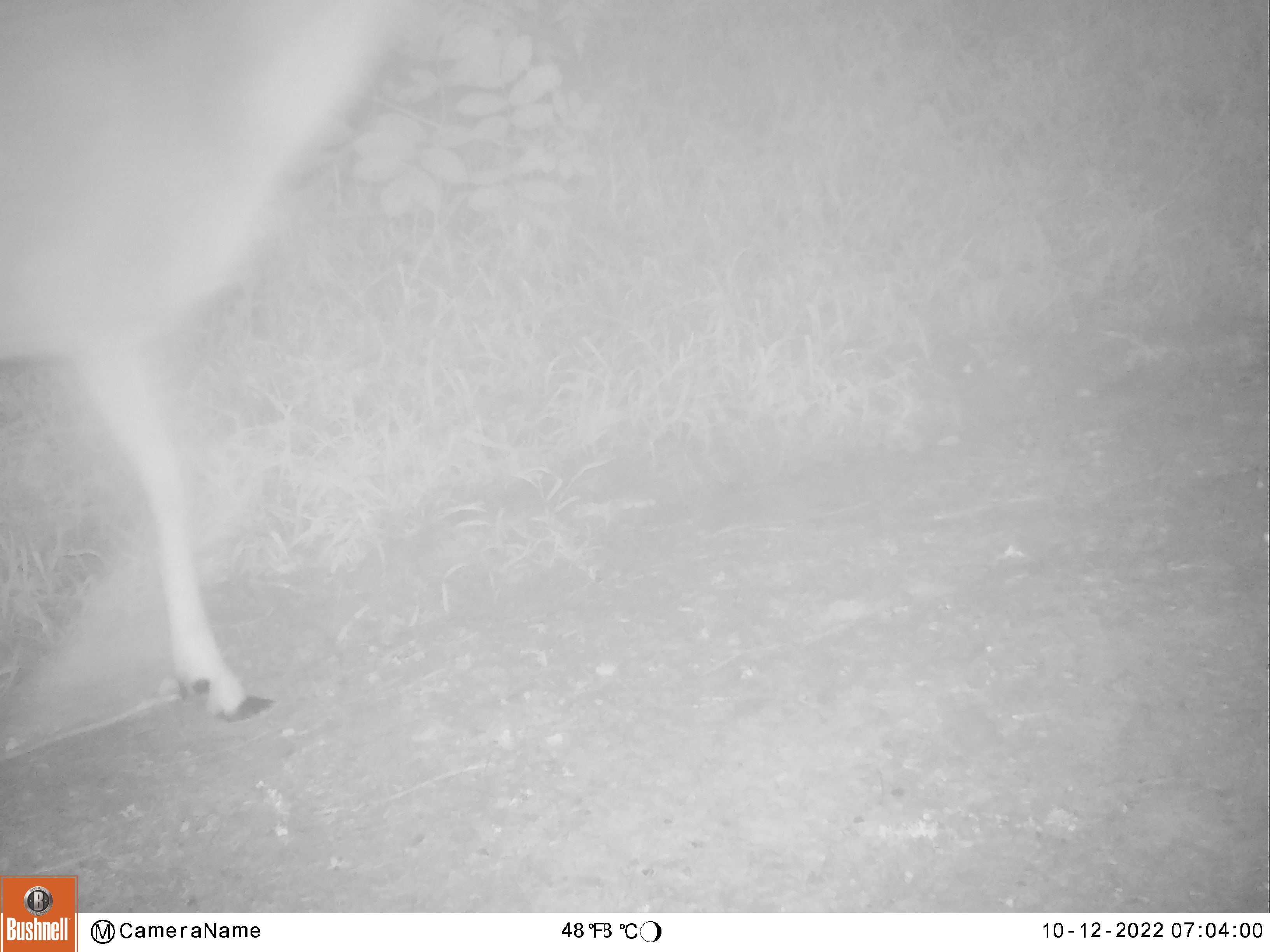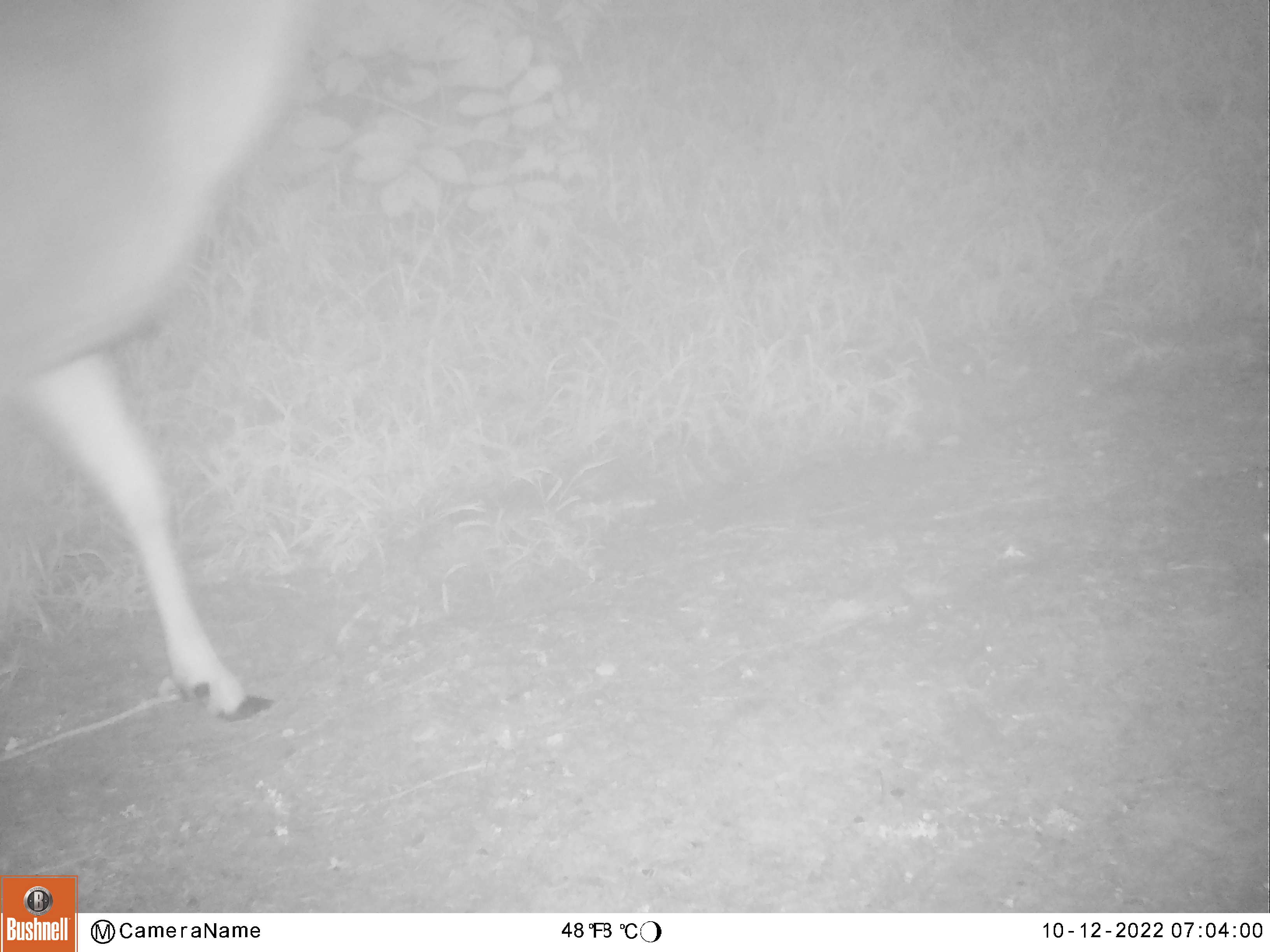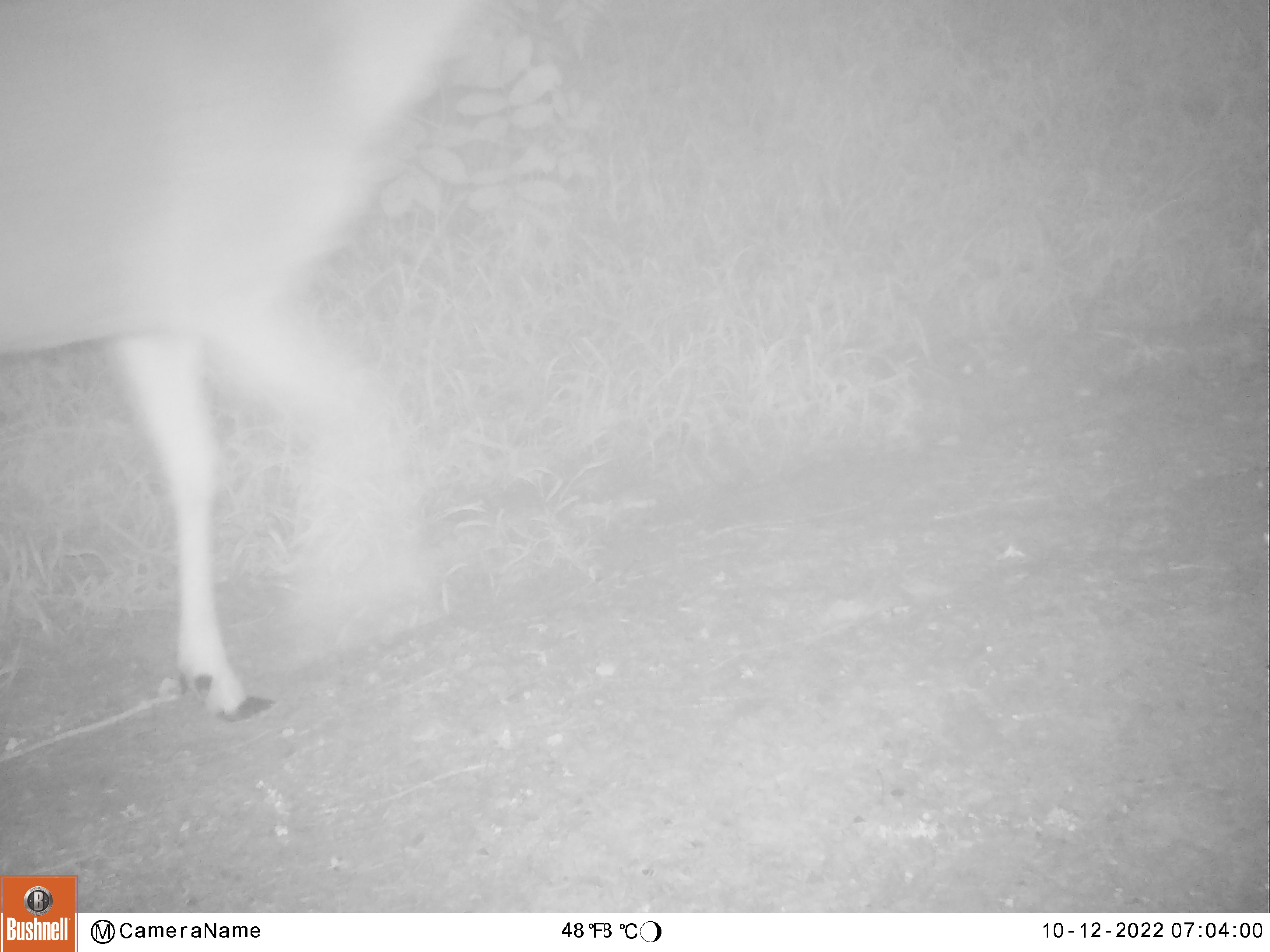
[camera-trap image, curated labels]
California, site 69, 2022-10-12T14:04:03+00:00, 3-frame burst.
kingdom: Animalia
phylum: Chordata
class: Mammalia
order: Artiodactyla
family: Cervidae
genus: Odocoileus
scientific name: Odocoileus hemionus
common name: mule deer